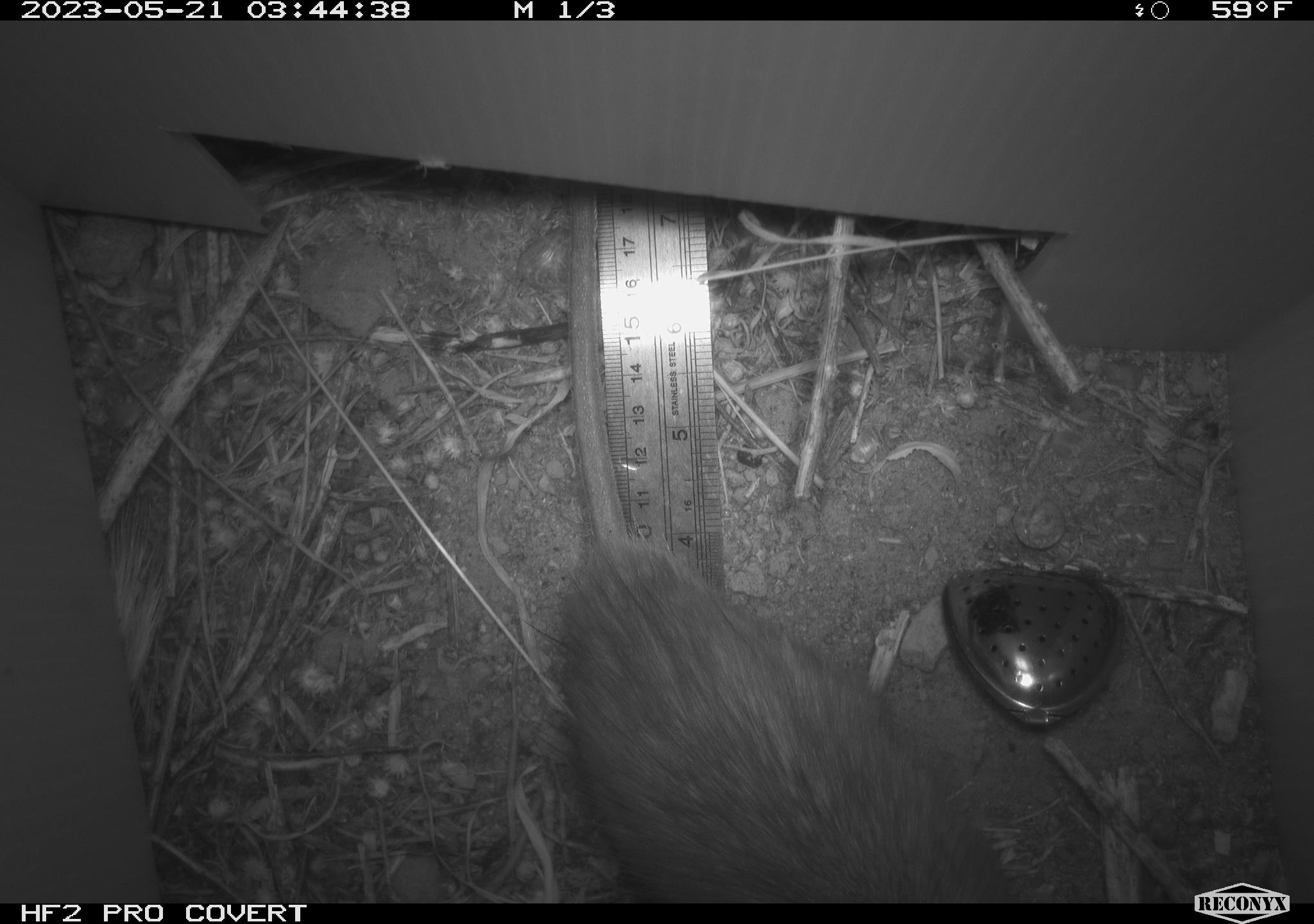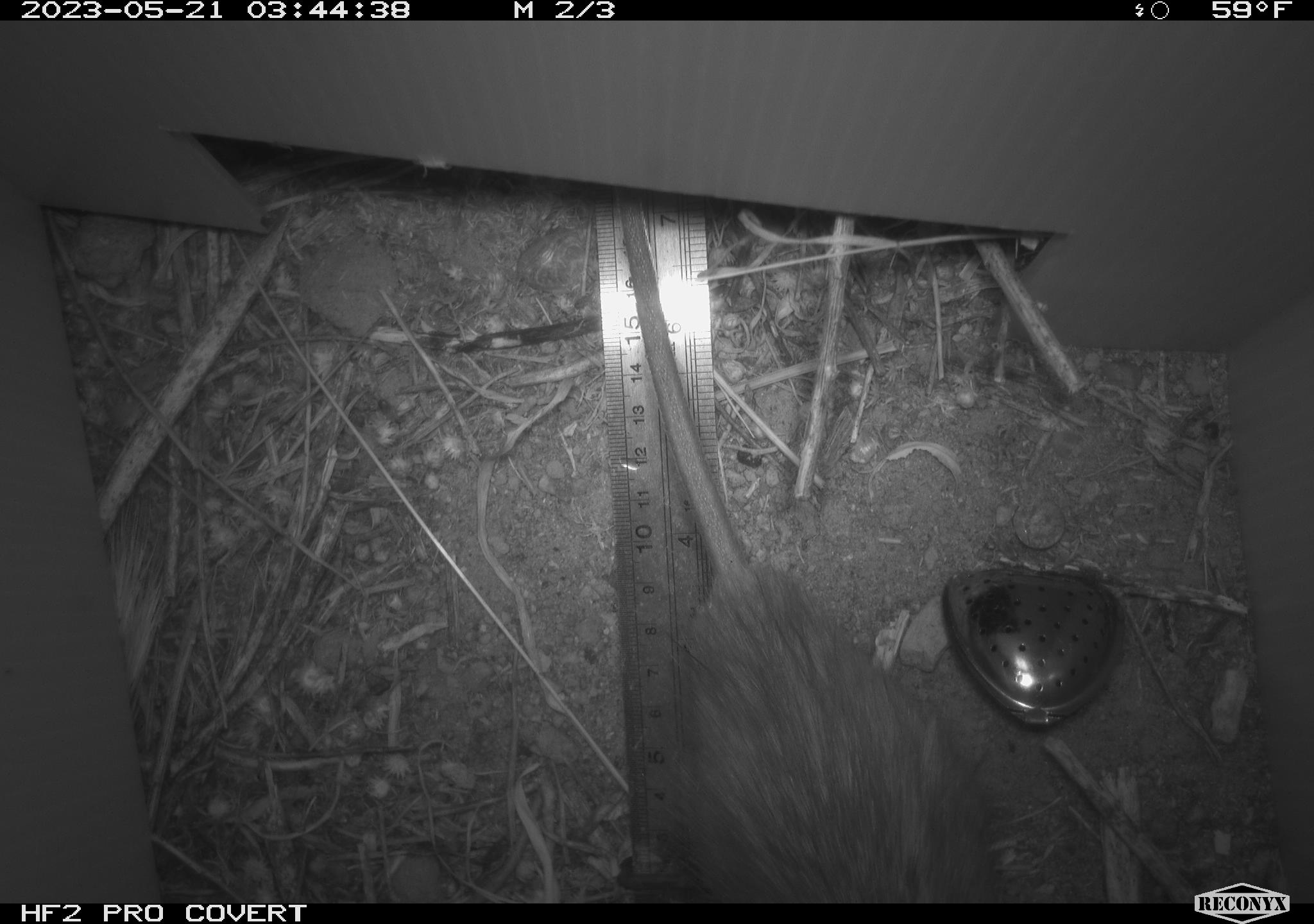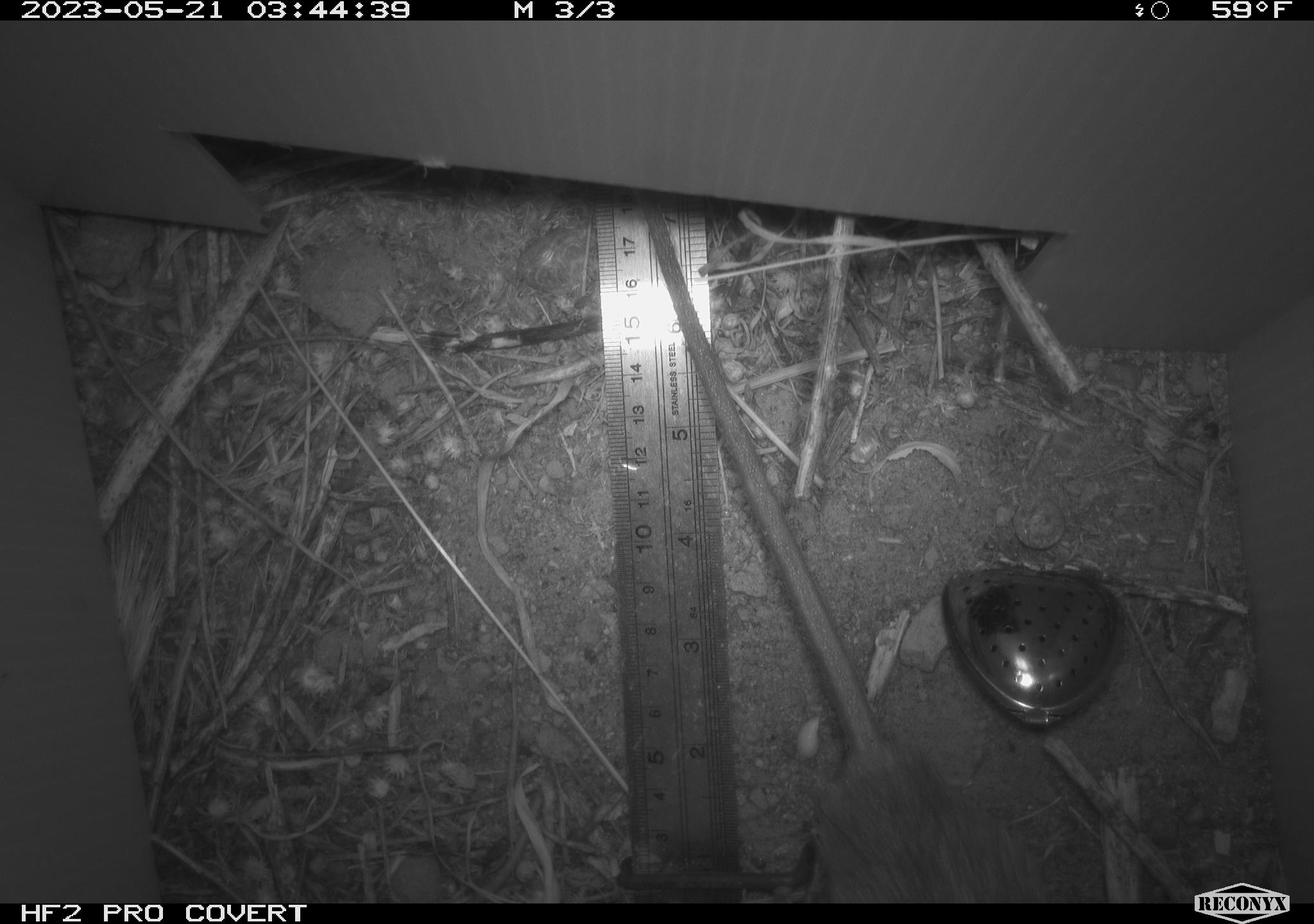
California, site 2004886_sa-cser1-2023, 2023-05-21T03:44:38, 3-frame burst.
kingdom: Animalia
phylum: Chordata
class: Mammalia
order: Rodentia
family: Muridae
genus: Rattus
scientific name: Rattus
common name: rat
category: rattus species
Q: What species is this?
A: Rattus species (rat) (Rattus).